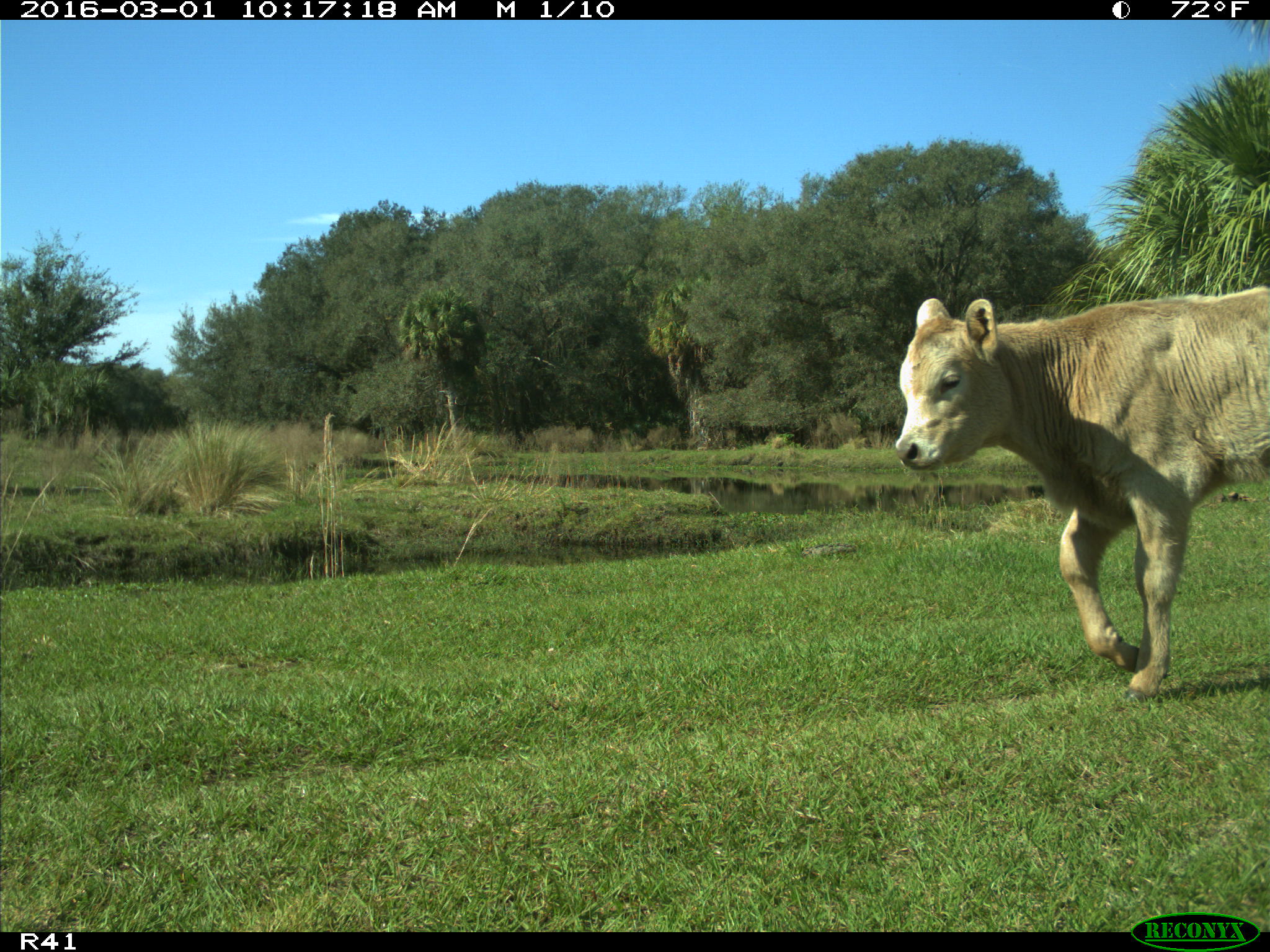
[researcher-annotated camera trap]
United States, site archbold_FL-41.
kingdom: Animalia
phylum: Chordata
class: Mammalia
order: Artiodactyla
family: Bovidae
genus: Bos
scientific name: Bos taurus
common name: domestic cow